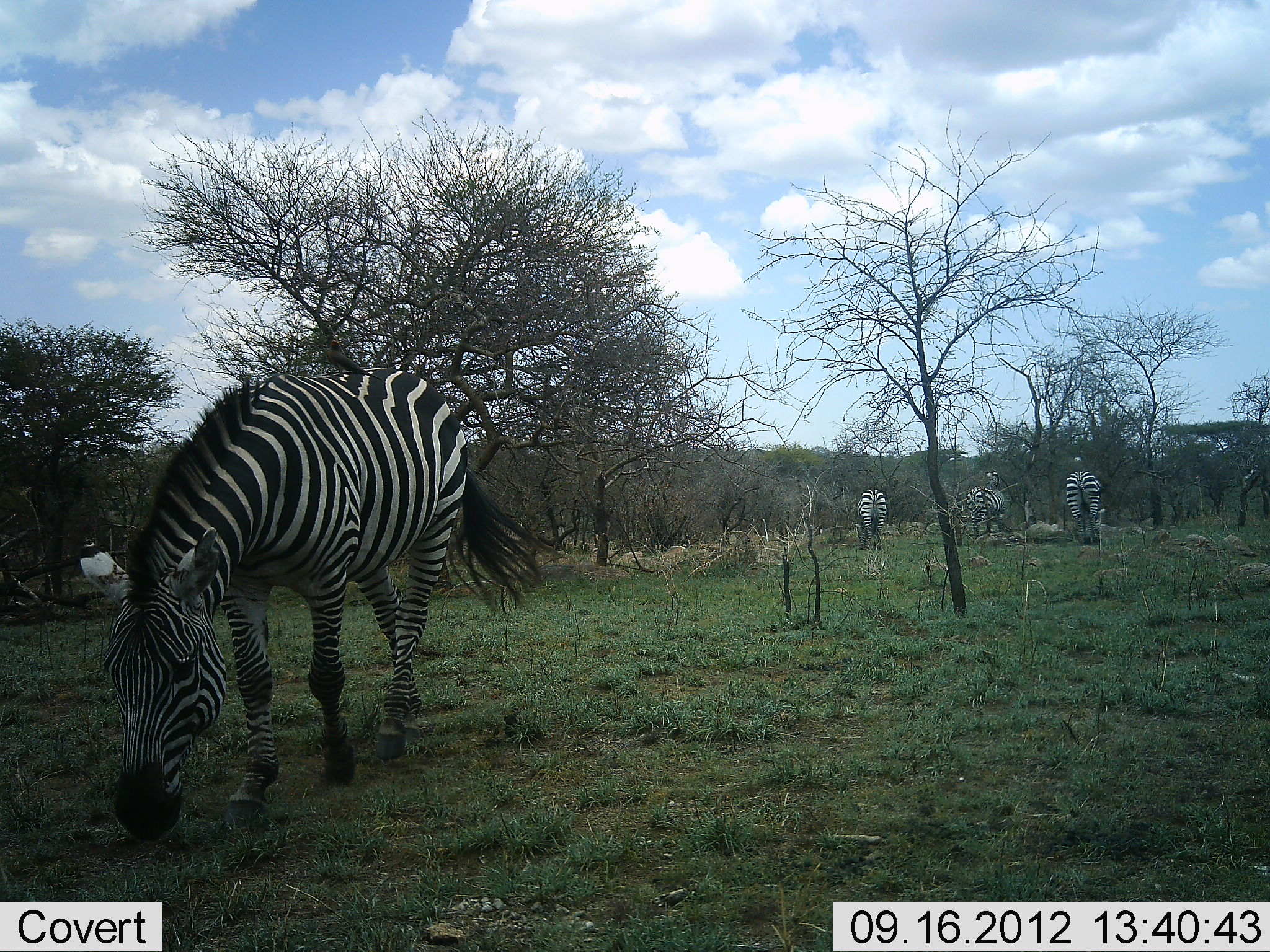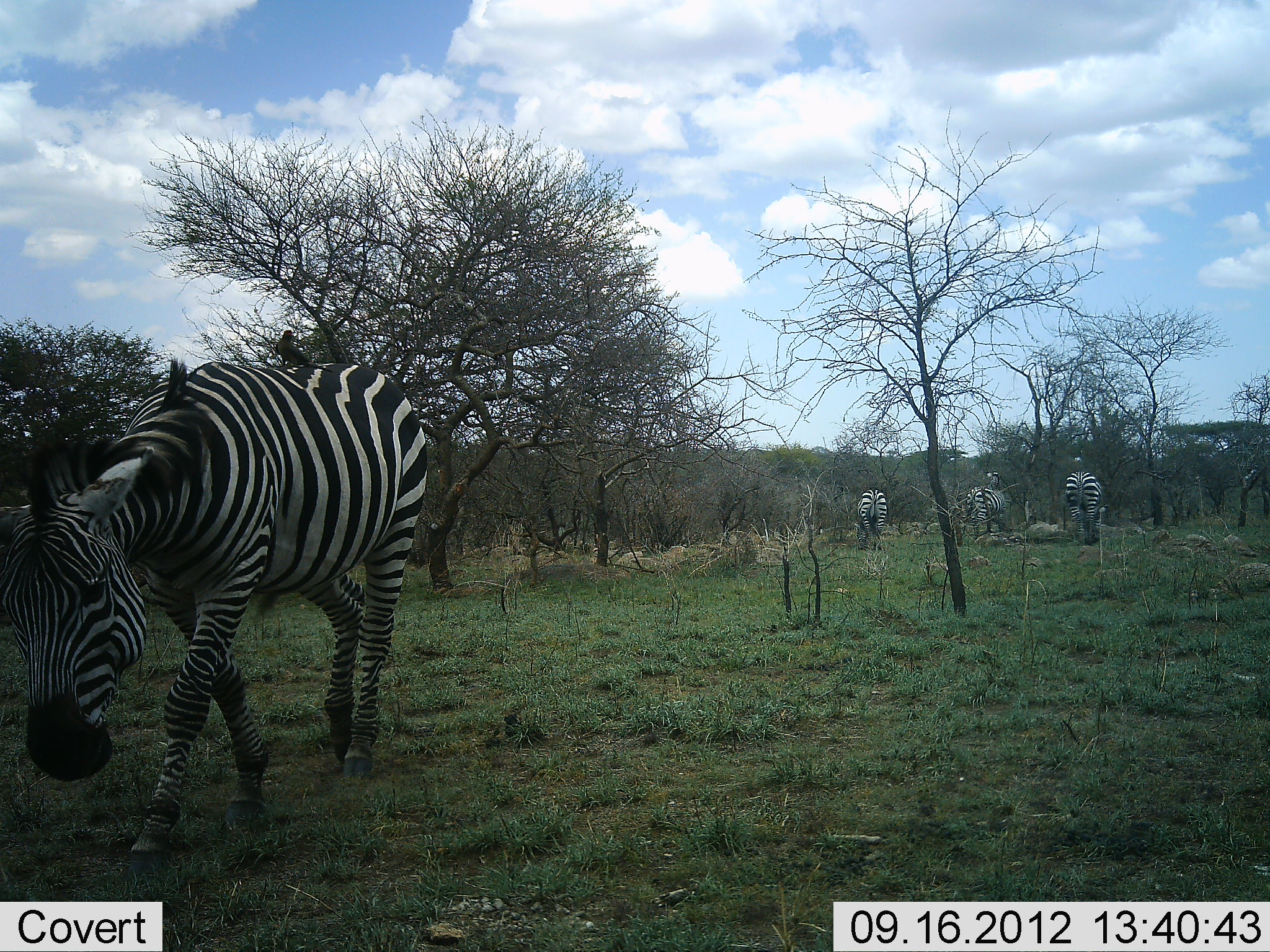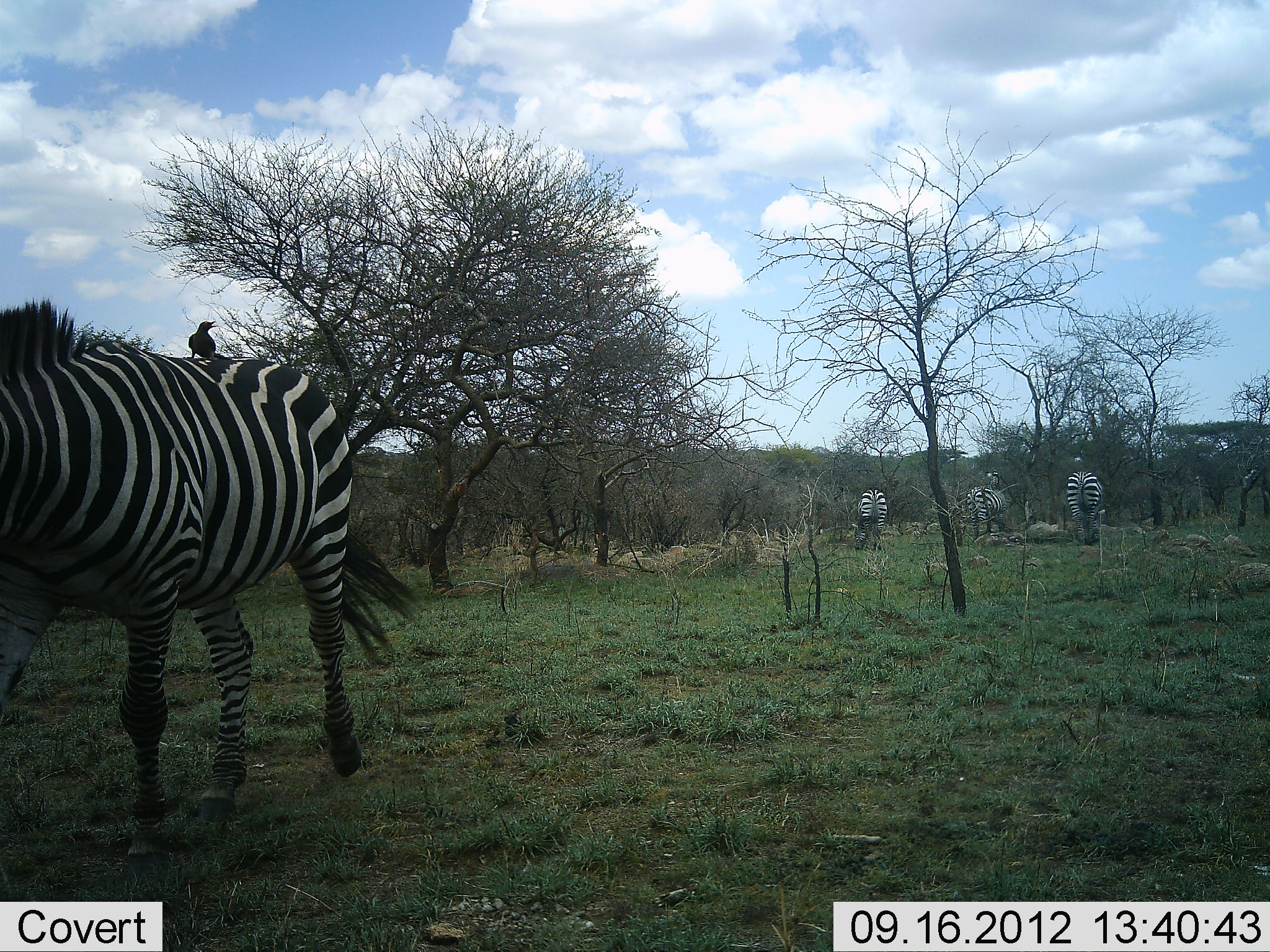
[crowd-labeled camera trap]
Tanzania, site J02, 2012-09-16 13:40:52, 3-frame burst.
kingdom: Animalia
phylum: Chordata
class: Mammalia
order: Perissodactyla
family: Equidae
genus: Equus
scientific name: Equus quagga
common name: plains zebra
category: zebra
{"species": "zebra (plains zebra) (Equus quagga)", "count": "4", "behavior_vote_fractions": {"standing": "36%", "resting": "7%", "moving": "64%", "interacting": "0%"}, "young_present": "0%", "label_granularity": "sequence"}